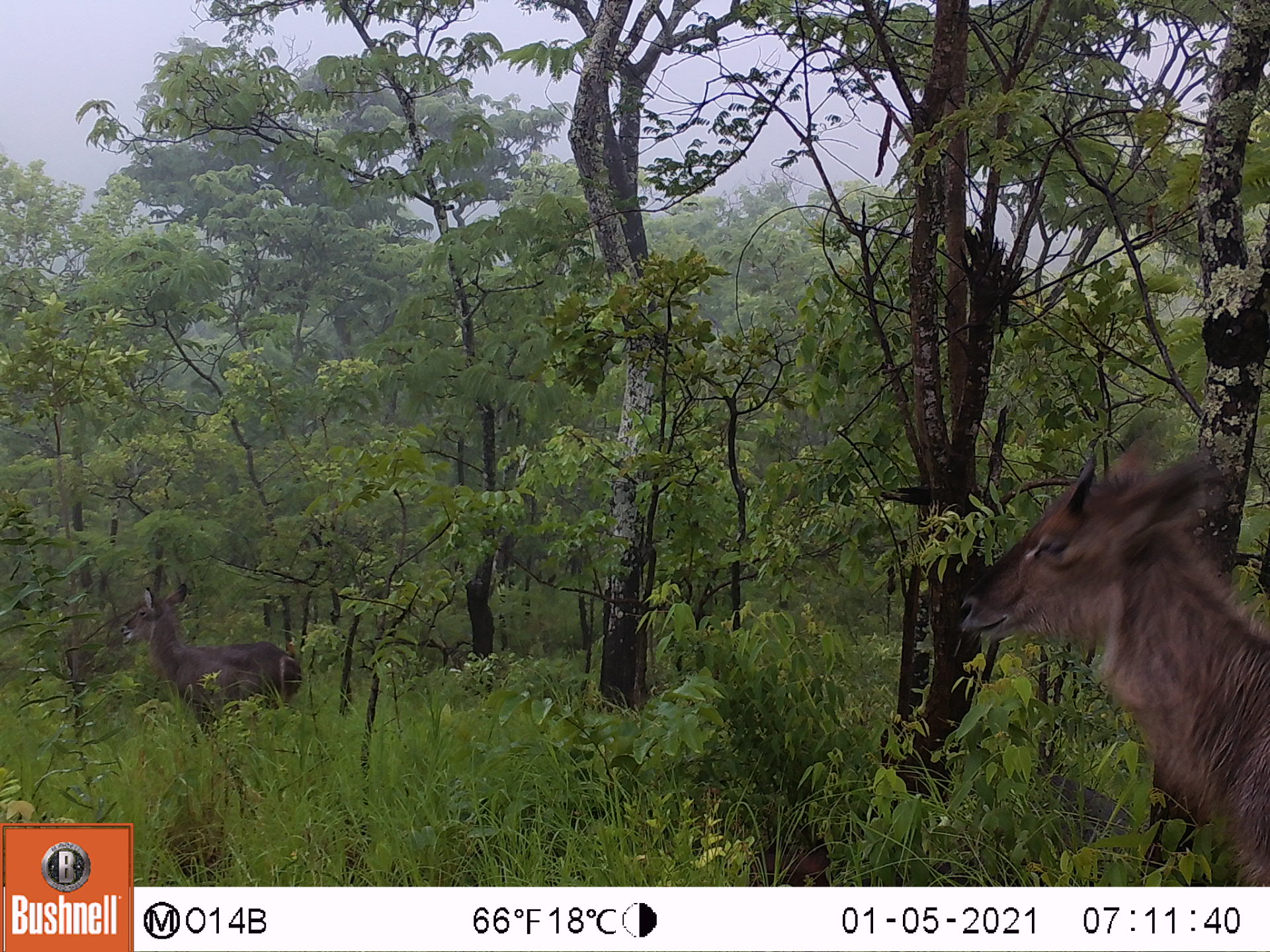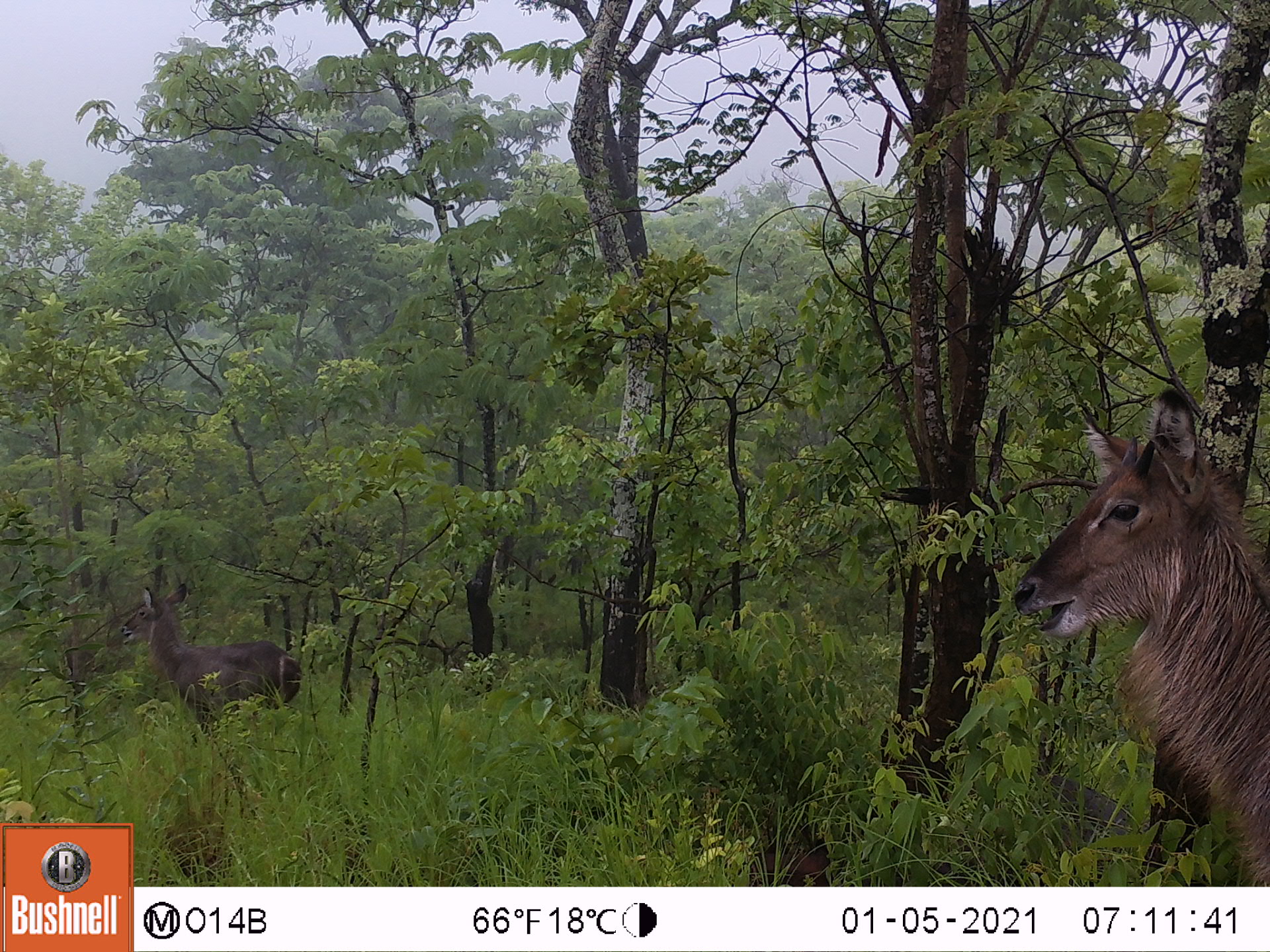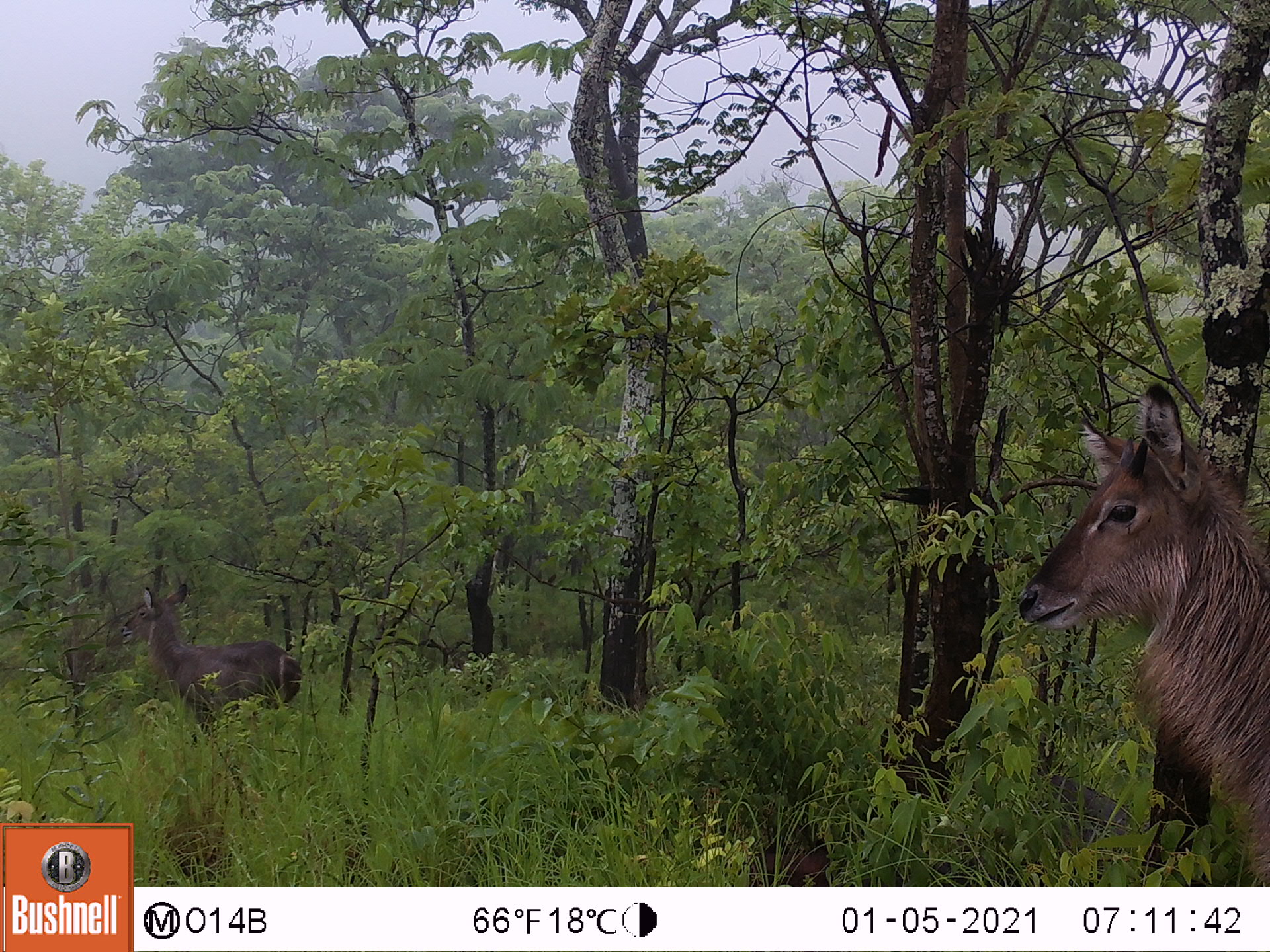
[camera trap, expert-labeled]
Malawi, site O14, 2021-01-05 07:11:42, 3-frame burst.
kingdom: Animalia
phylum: Chordata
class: Mammalia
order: Artiodactyla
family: Bovidae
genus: Kobus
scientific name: Kobus ellipsiprymnus ellipsiprymnus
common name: common waterbuck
Common waterbuck (Kobus ellipsiprymnus ellipsiprymnus), count 2.